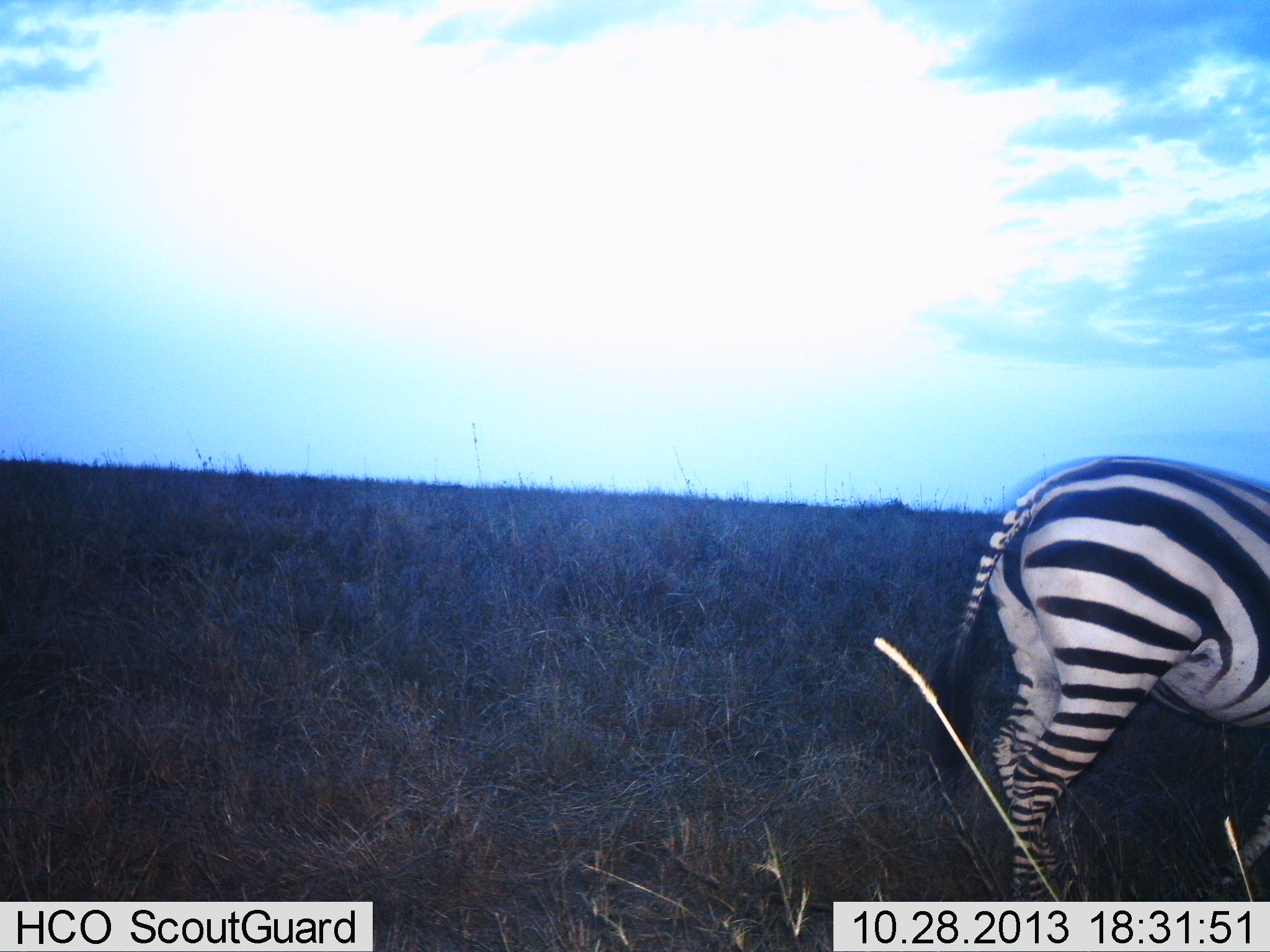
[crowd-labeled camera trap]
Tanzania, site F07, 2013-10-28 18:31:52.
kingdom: Animalia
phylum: Chordata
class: Mammalia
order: Perissodactyla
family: Equidae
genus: Equus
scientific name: Equus quagga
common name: plains zebra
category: zebra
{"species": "zebra (plains zebra) (Equus quagga)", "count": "1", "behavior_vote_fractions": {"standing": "90%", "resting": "0%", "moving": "0%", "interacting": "0%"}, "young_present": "0%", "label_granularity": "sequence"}